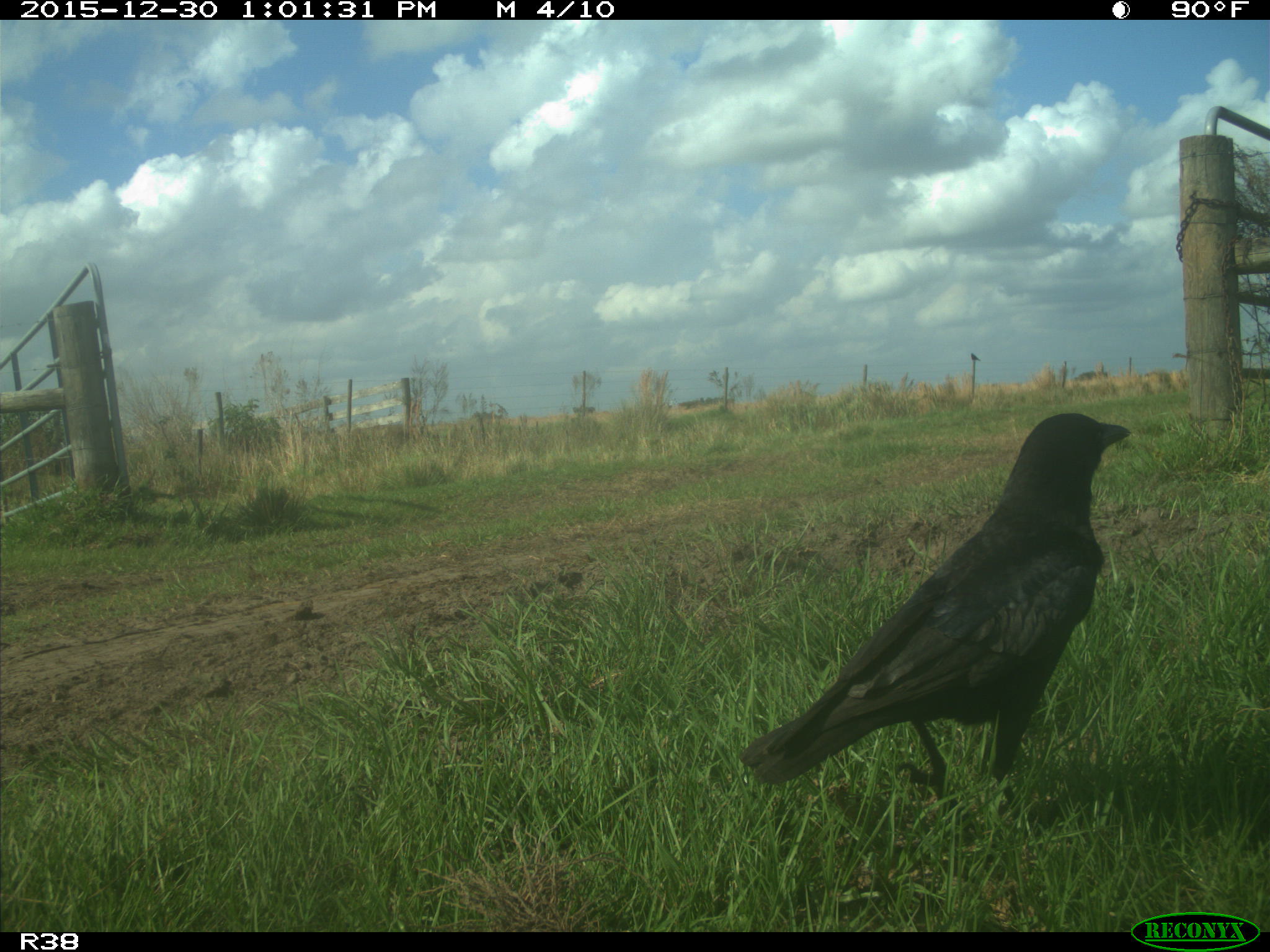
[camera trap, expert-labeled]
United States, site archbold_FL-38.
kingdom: Animalia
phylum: Chordata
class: Aves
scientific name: Aves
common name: birds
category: unidentified bird